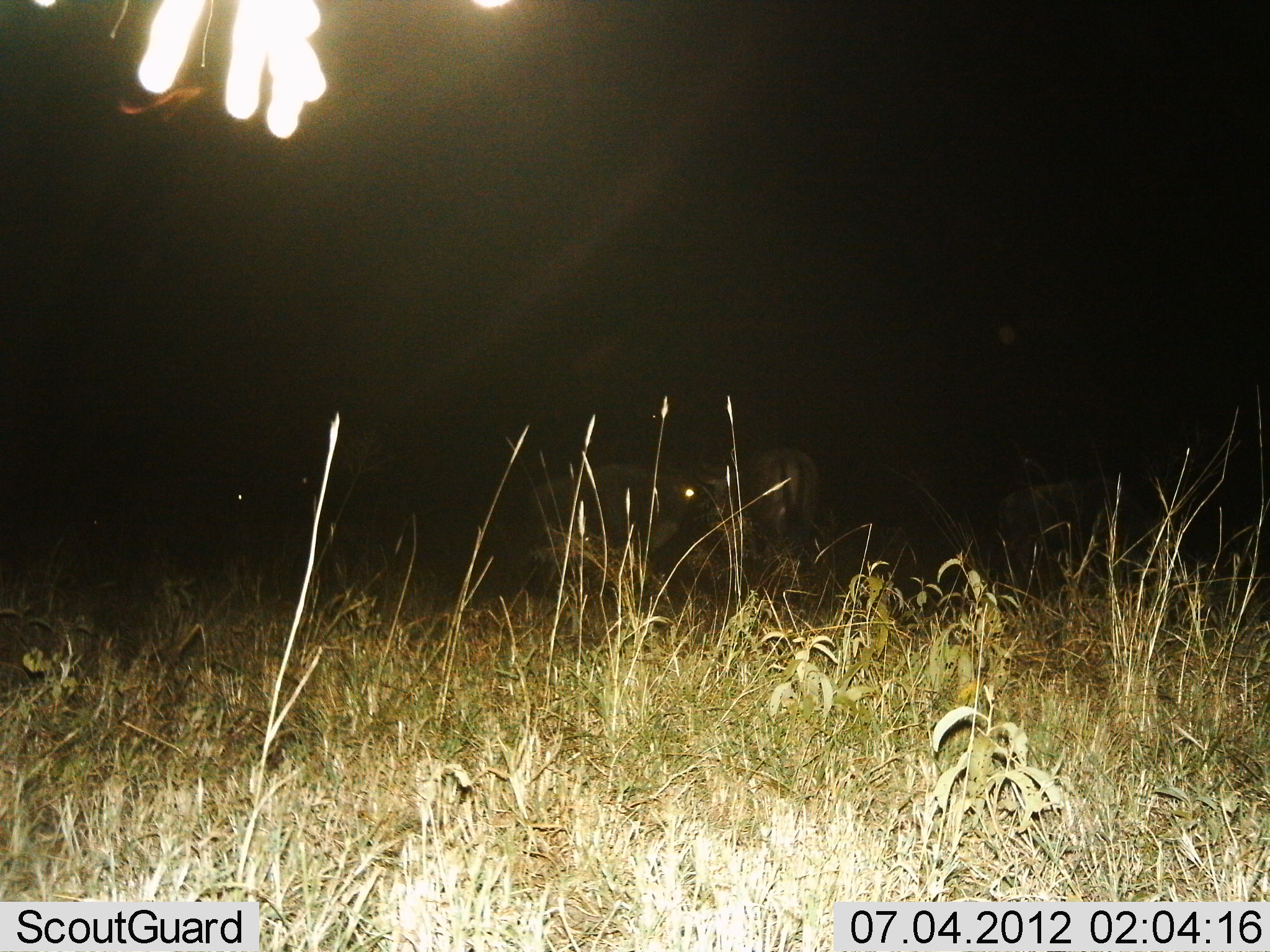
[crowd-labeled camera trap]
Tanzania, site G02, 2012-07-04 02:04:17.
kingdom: Animalia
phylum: Chordata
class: Mammalia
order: Artiodactyla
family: Bovidae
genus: Connochaetes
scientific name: Connochaetes taurinus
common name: blue wildebeest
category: wildebeest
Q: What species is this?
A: Wildebeest (blue wildebeest) (Connochaetes taurinus).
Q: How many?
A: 4.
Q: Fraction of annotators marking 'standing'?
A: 75%.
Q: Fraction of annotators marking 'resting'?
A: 25%.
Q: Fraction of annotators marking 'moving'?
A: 0%.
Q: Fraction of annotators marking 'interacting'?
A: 0%.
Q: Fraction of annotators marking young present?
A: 0%.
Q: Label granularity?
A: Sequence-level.